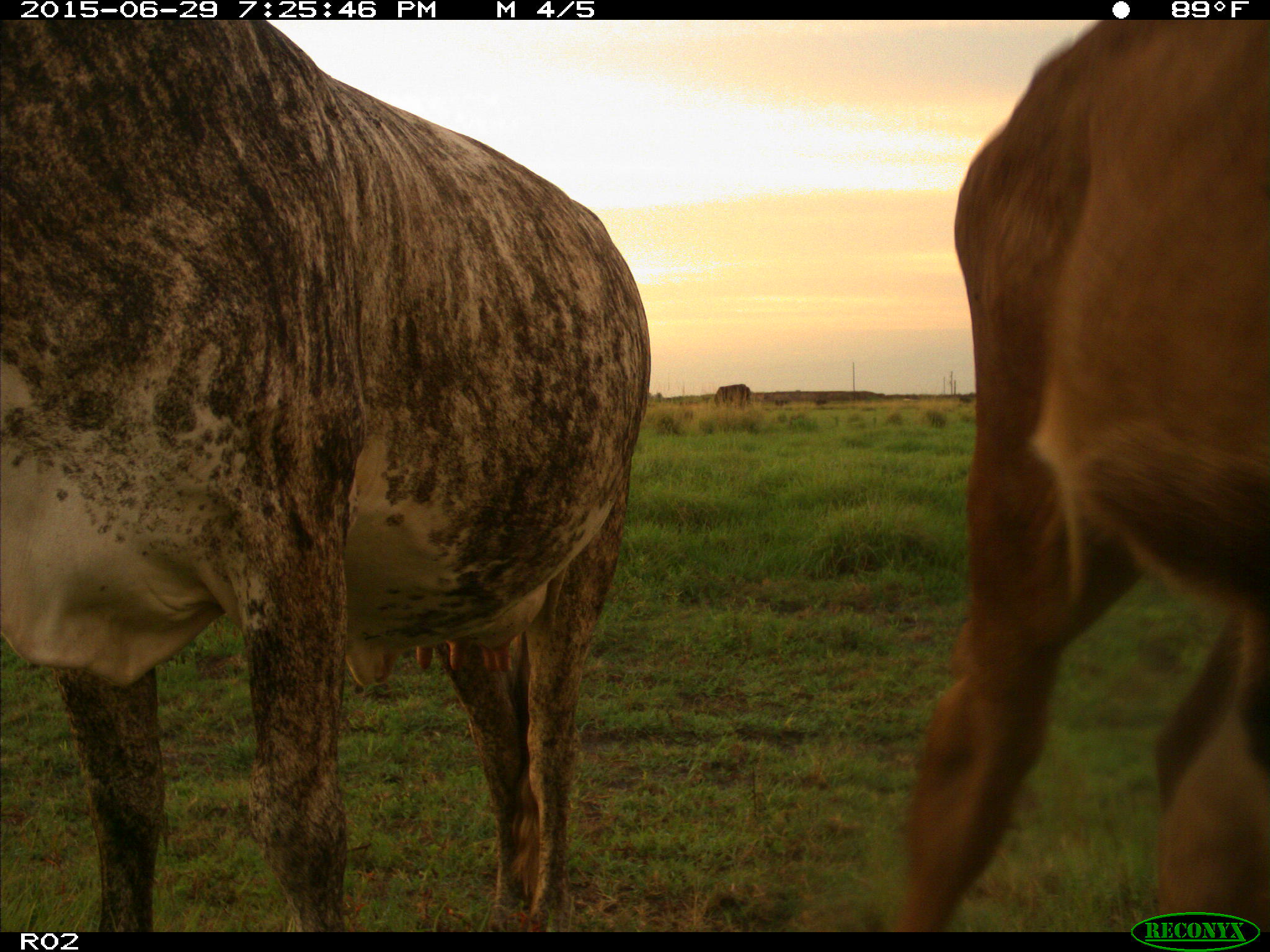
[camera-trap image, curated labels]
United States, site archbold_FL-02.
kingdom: Animalia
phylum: Chordata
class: Mammalia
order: Artiodactyla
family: Bovidae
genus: Bos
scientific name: Bos taurus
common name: domestic cow